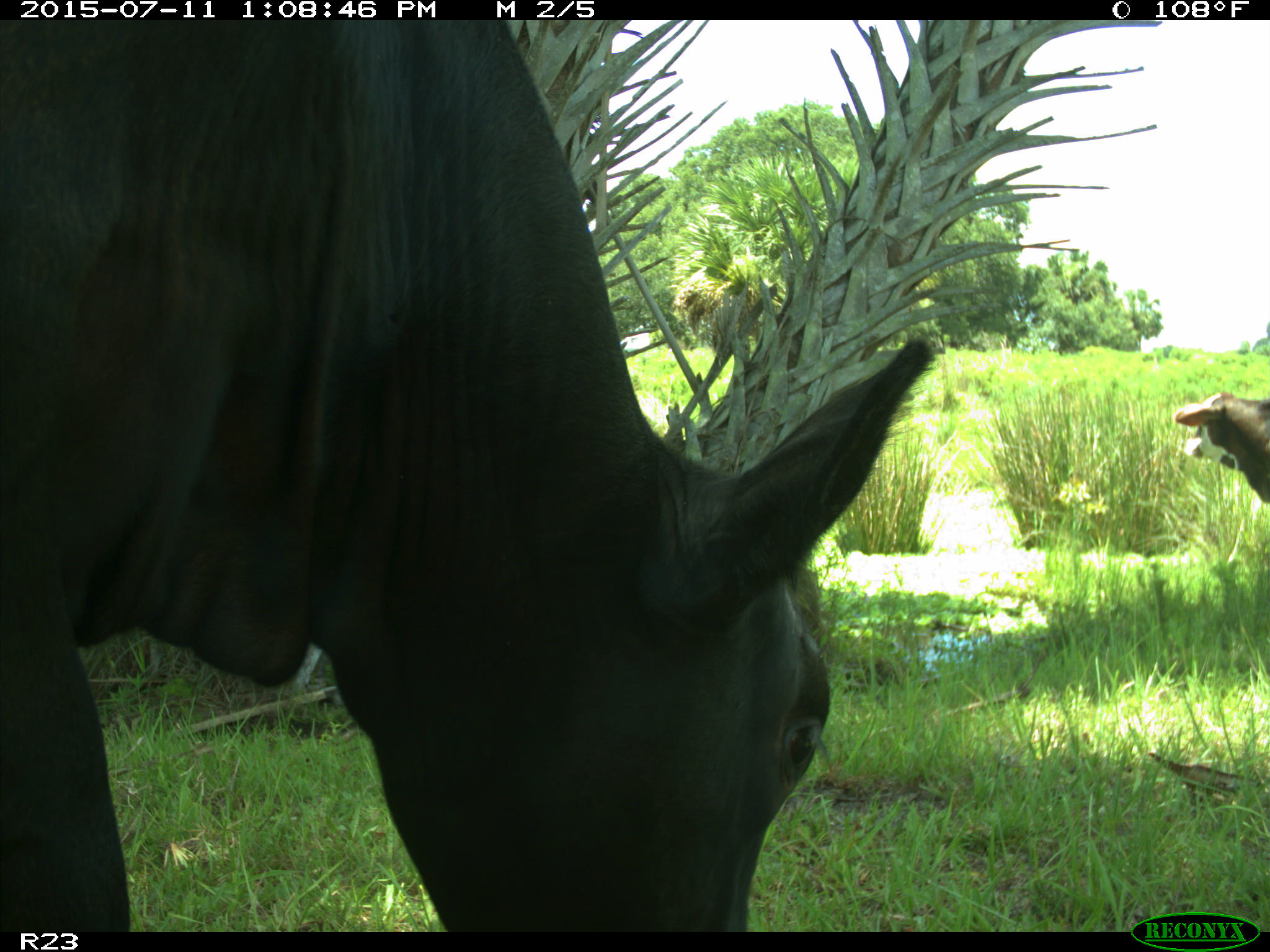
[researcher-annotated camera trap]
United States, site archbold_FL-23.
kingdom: Animalia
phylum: Chordata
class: Mammalia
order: Artiodactyla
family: Bovidae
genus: Bos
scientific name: Bos taurus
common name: domestic cow